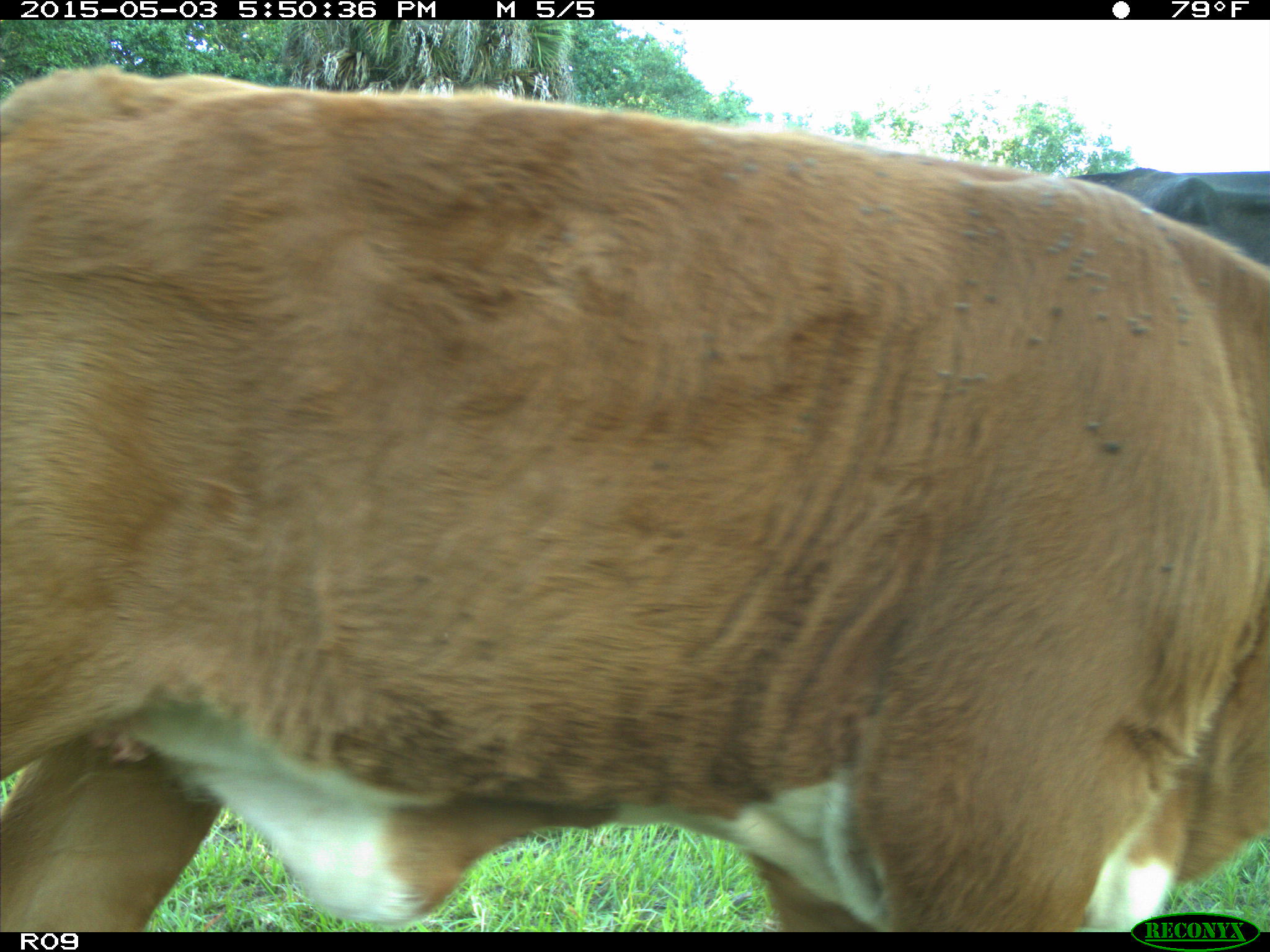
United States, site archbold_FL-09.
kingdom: Animalia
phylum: Chordata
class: Mammalia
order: Artiodactyla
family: Bovidae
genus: Bos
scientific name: Bos taurus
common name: domestic cow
Bos taurus (domestic cow).